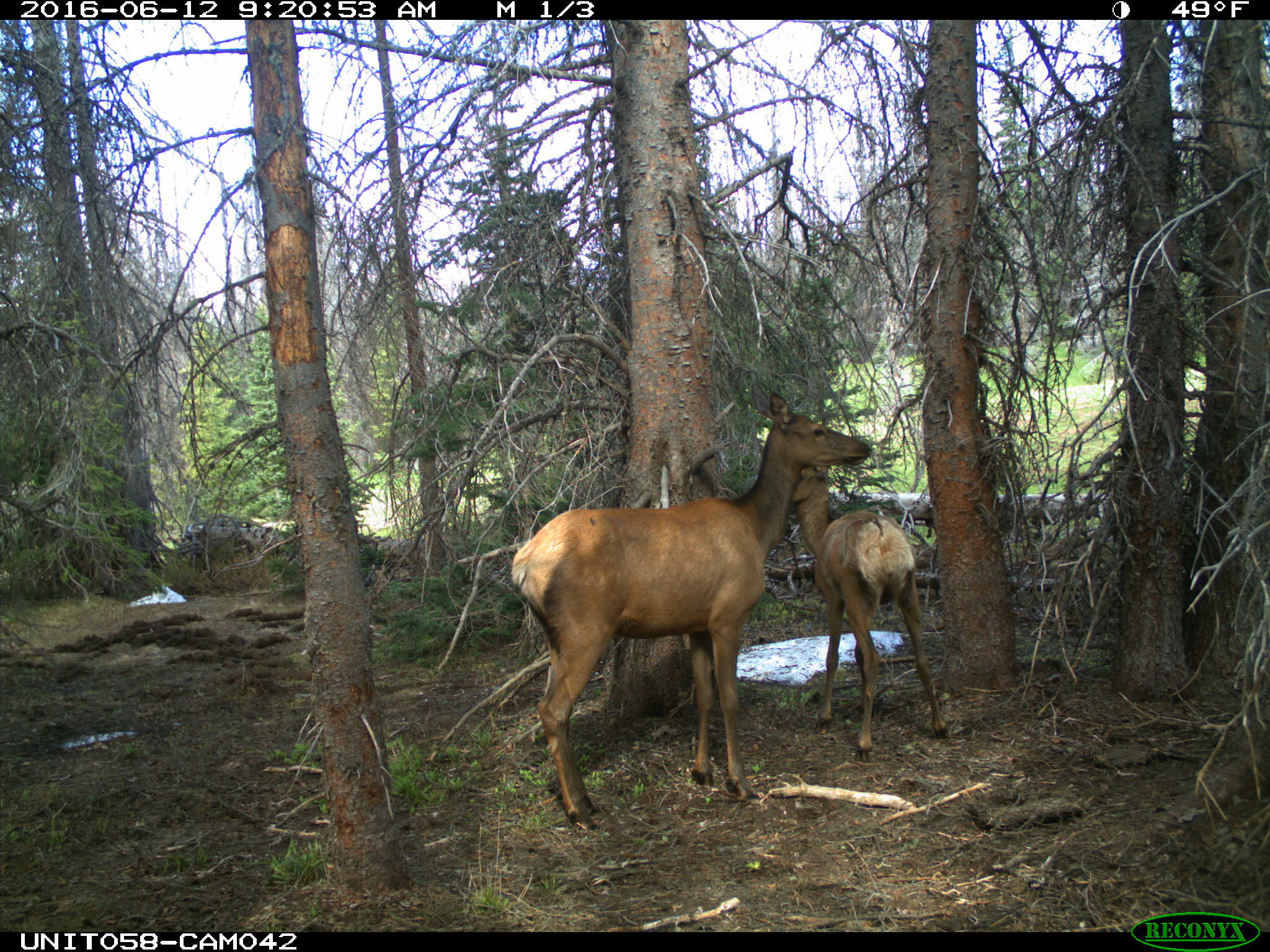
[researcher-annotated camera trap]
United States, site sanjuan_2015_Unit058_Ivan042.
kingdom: Animalia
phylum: Chordata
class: Mammalia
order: Artiodactyla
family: Cervidae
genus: Cervus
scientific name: Cervus elaphus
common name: red deer